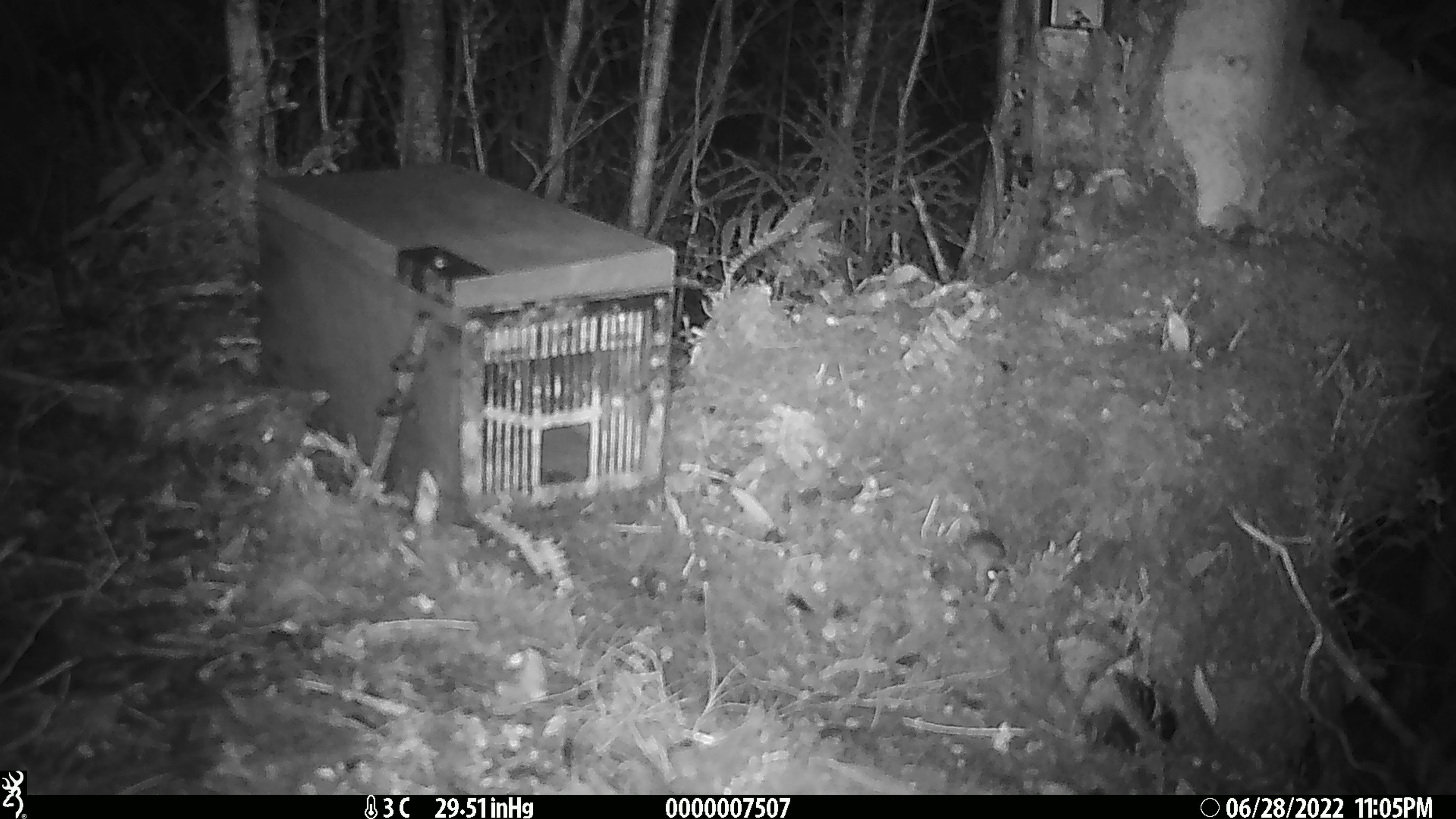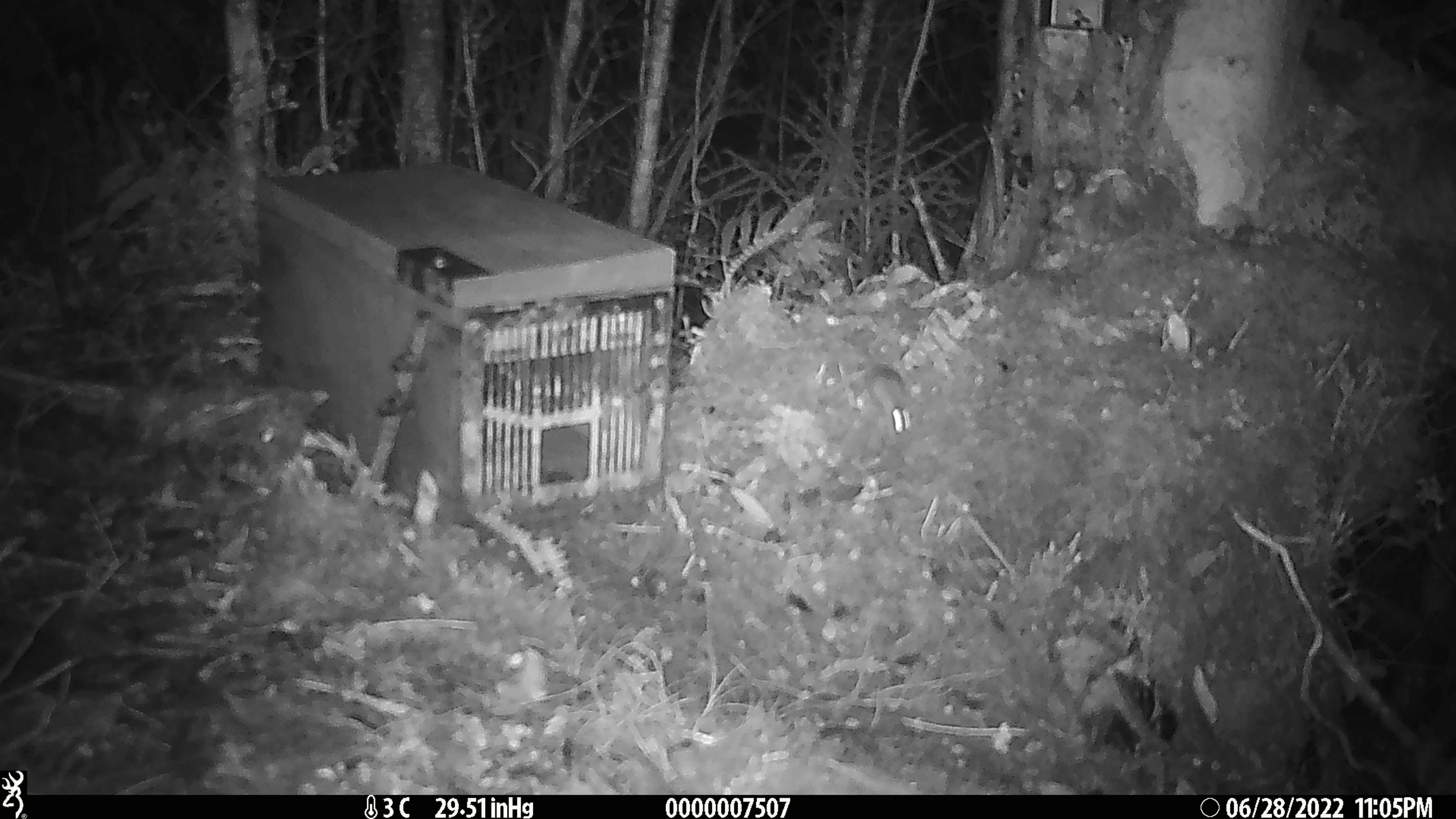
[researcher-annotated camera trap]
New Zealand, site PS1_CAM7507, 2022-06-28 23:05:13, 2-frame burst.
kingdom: Animalia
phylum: Chordata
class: Mammalia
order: Rodentia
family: Muridae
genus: Mus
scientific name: Mus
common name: mouse